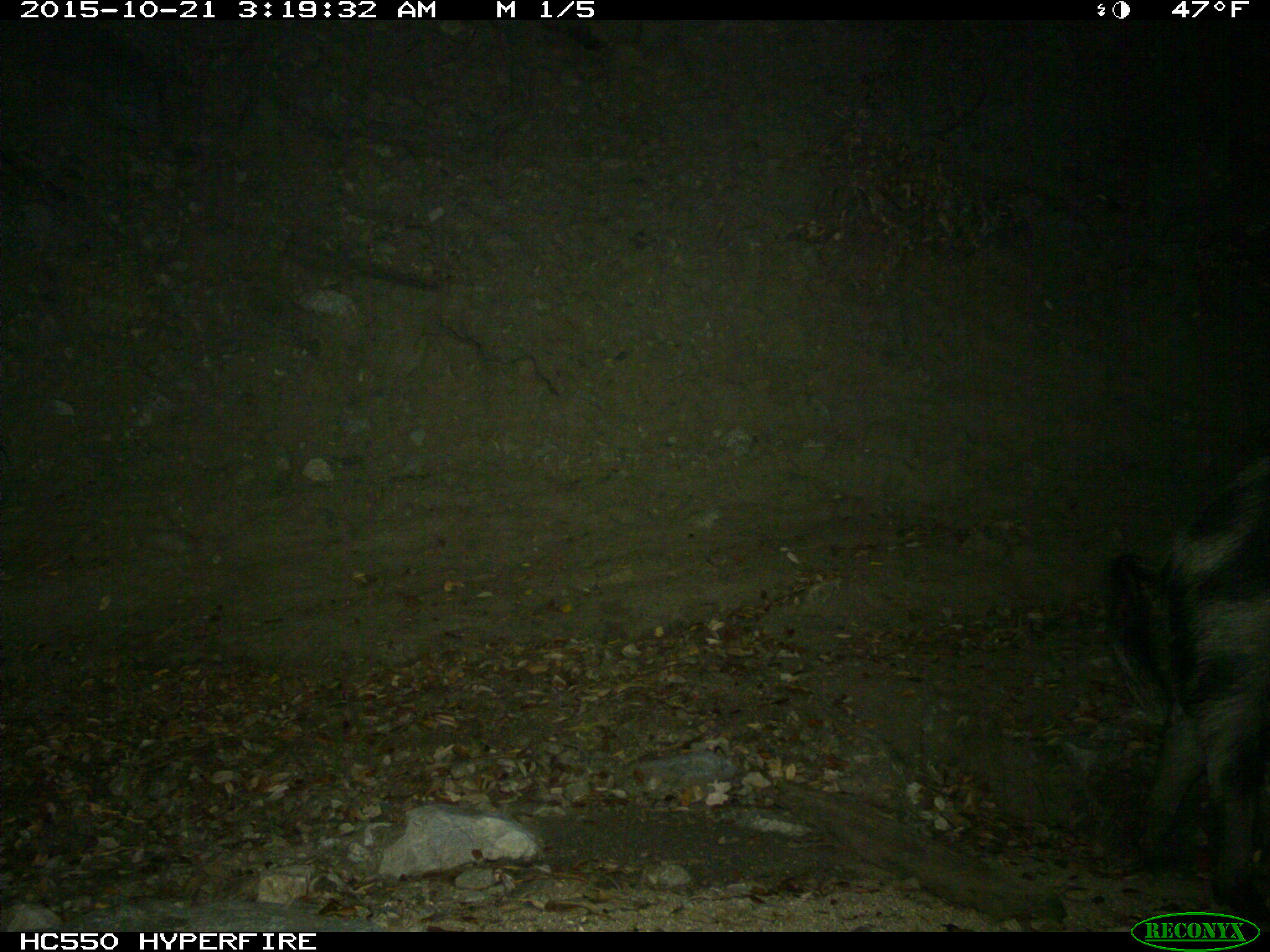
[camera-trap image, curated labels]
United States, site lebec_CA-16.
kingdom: Animalia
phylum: Chordata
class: Mammalia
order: Artiodactyla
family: Suidae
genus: Sus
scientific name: Sus scrofa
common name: wild boar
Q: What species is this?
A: Sus scrofa (wild boar).